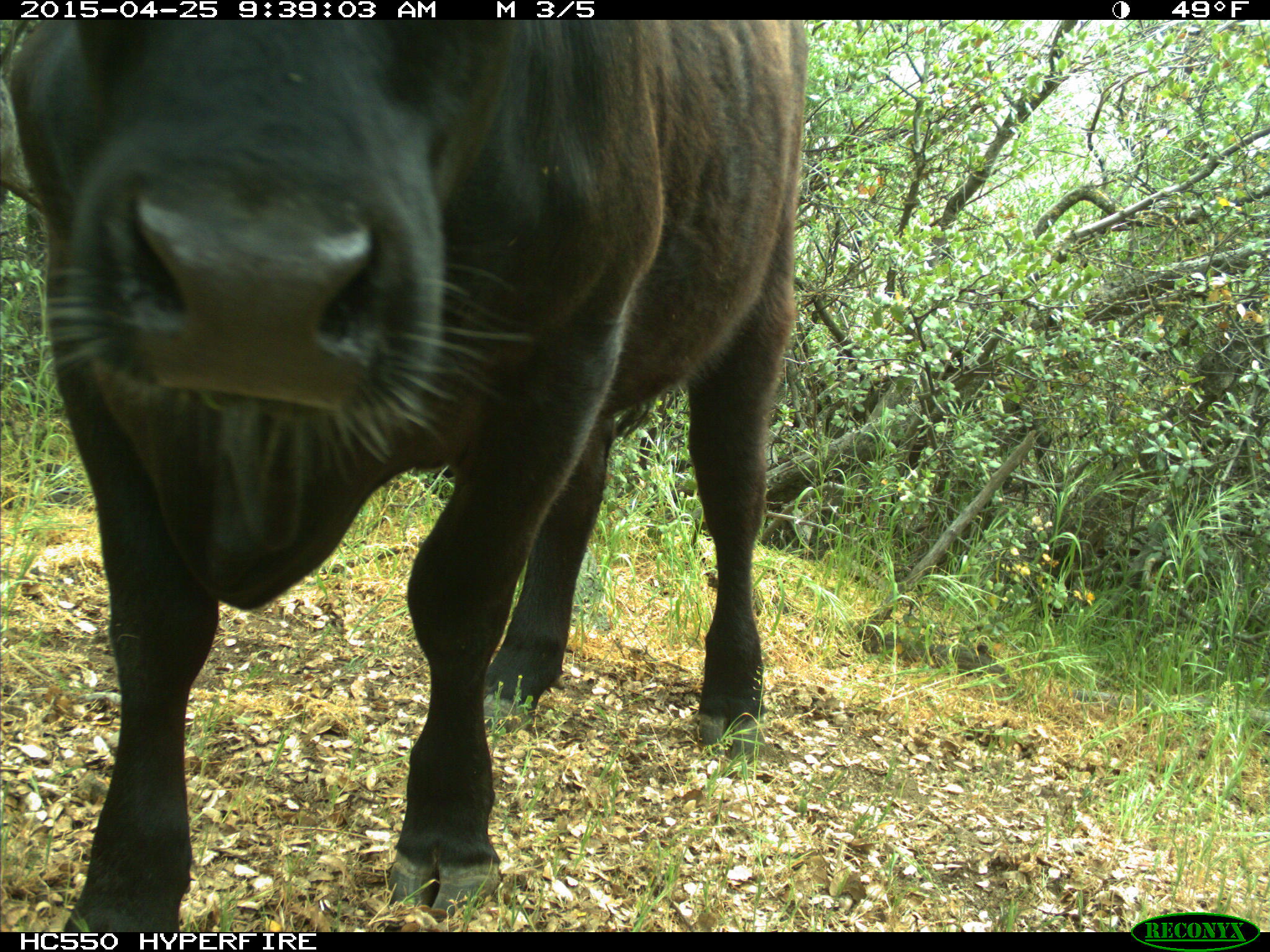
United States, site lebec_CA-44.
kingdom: Animalia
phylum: Chordata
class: Mammalia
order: Artiodactyla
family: Suidae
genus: Sus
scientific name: Sus scrofa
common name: wild boar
Sus scrofa (wild boar).